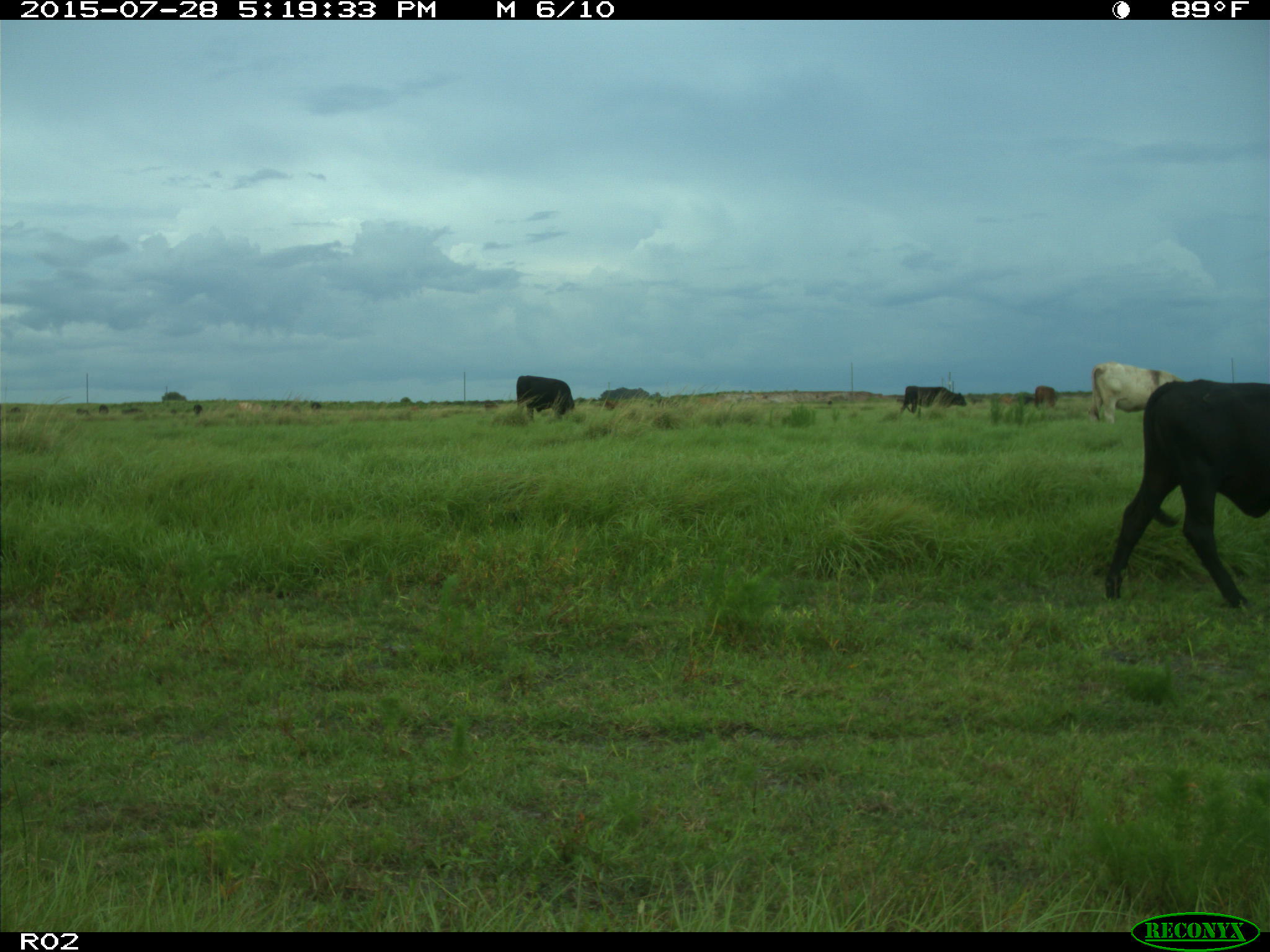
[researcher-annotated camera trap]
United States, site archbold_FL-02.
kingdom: Animalia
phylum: Chordata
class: Mammalia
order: Artiodactyla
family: Bovidae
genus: Bos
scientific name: Bos taurus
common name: domestic cow